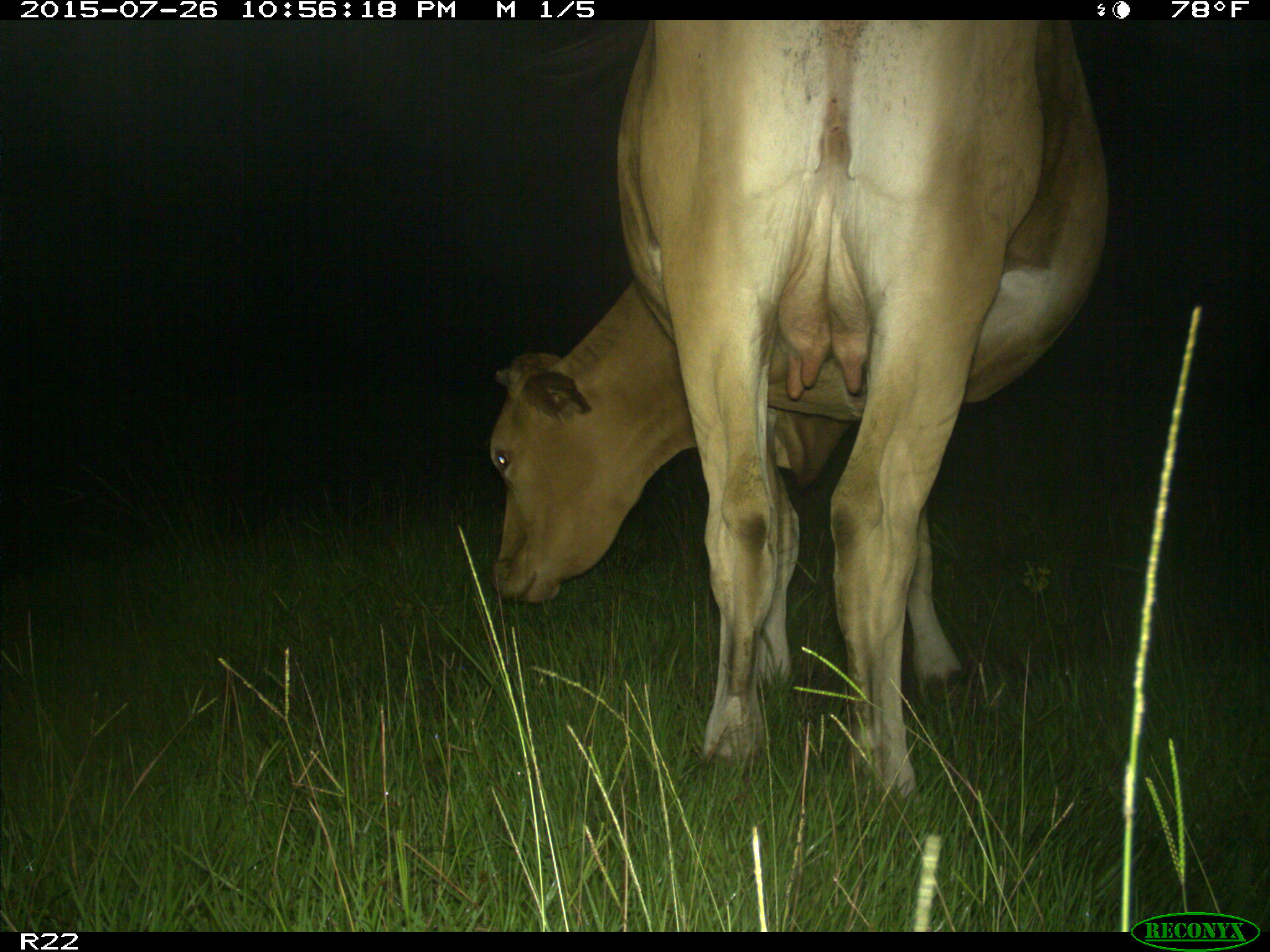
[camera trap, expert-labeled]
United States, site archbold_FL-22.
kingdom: Animalia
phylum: Chordata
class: Mammalia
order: Artiodactyla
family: Bovidae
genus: Bos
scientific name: Bos taurus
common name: domestic cow